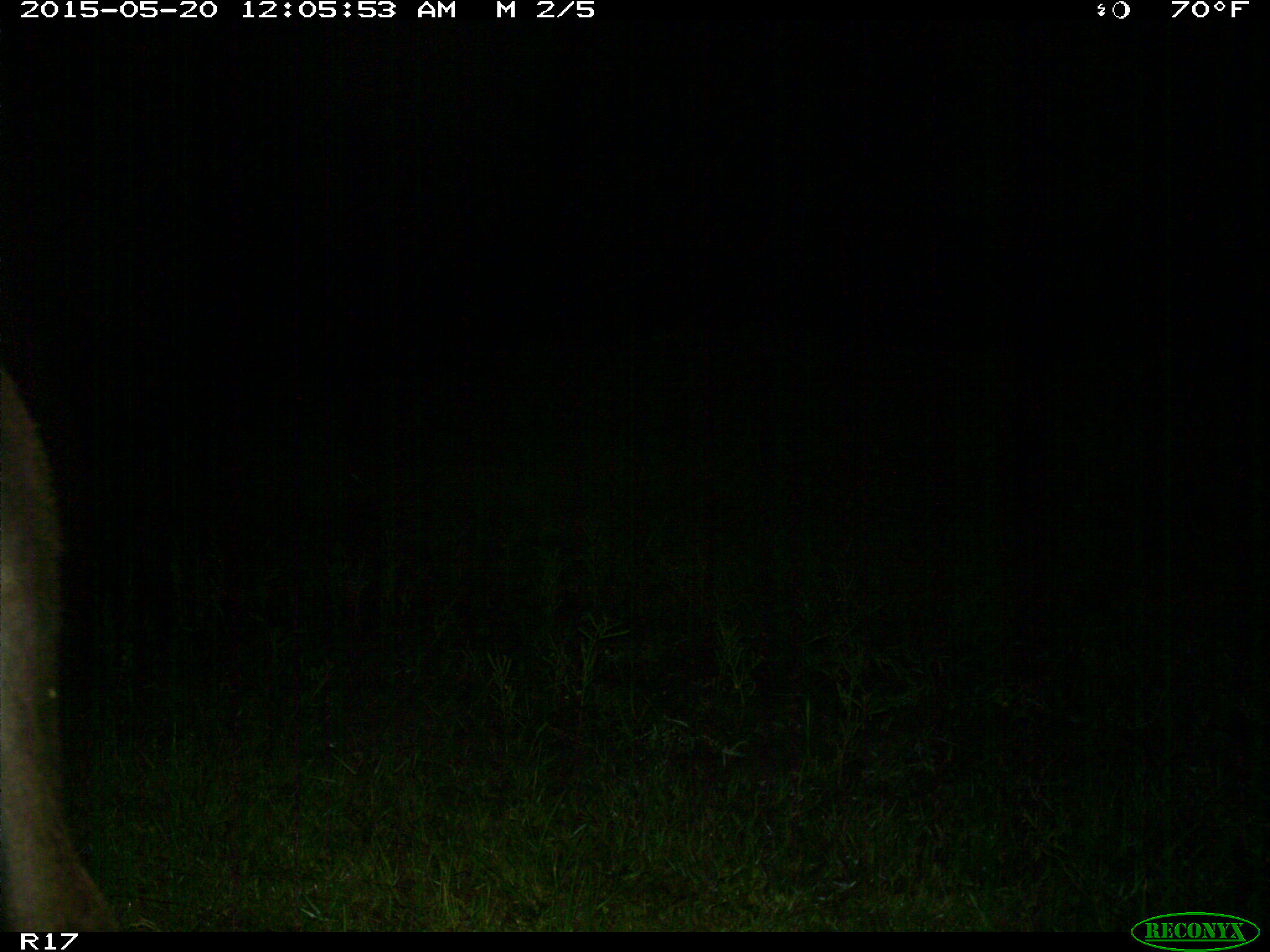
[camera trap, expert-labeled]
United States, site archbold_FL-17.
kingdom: Animalia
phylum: Chordata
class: Mammalia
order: Artiodactyla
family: Bovidae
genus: Bos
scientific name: Bos taurus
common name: domestic cow